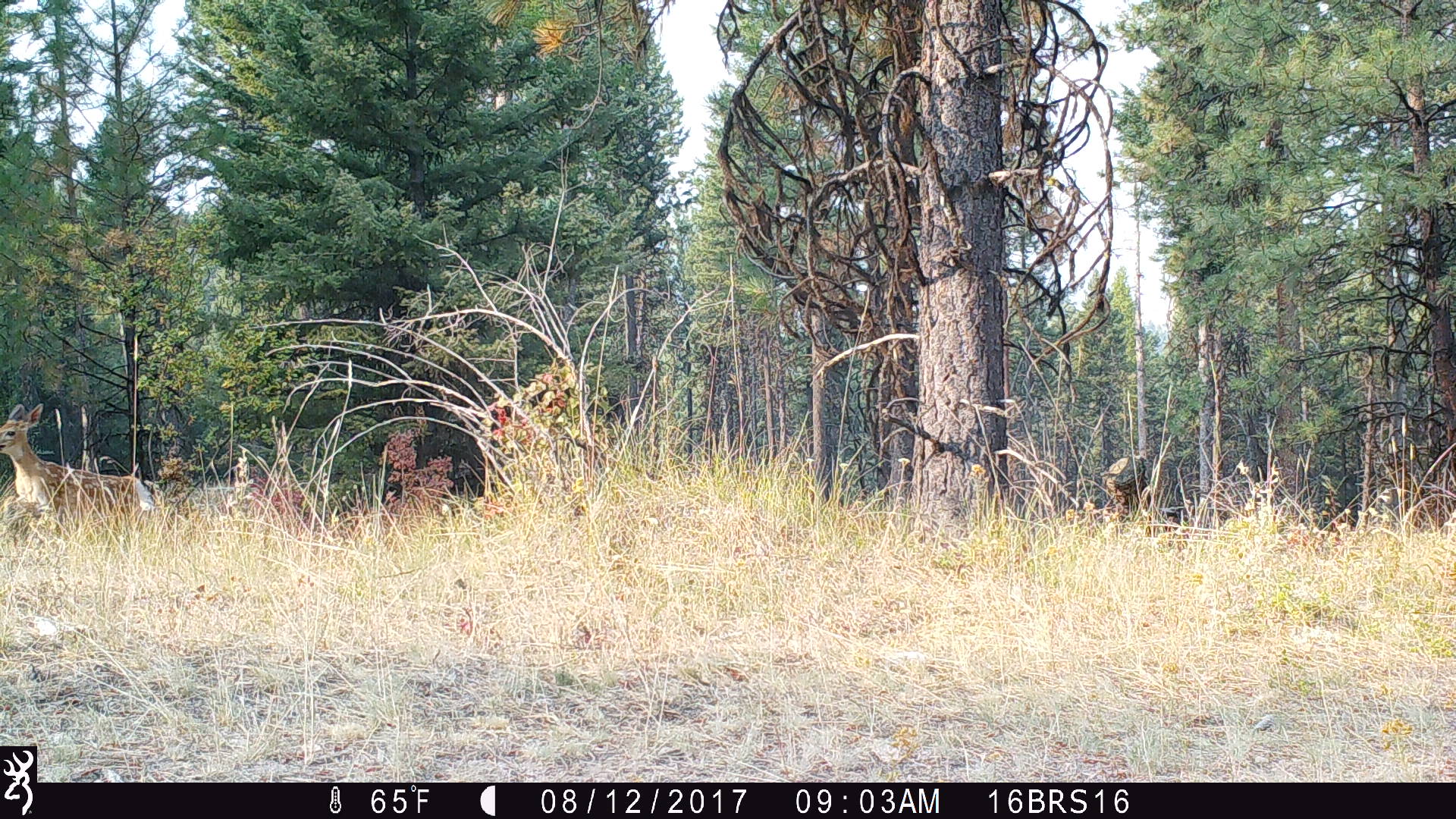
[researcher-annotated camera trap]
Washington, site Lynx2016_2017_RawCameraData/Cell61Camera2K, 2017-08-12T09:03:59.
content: unidentified animal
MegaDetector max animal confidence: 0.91